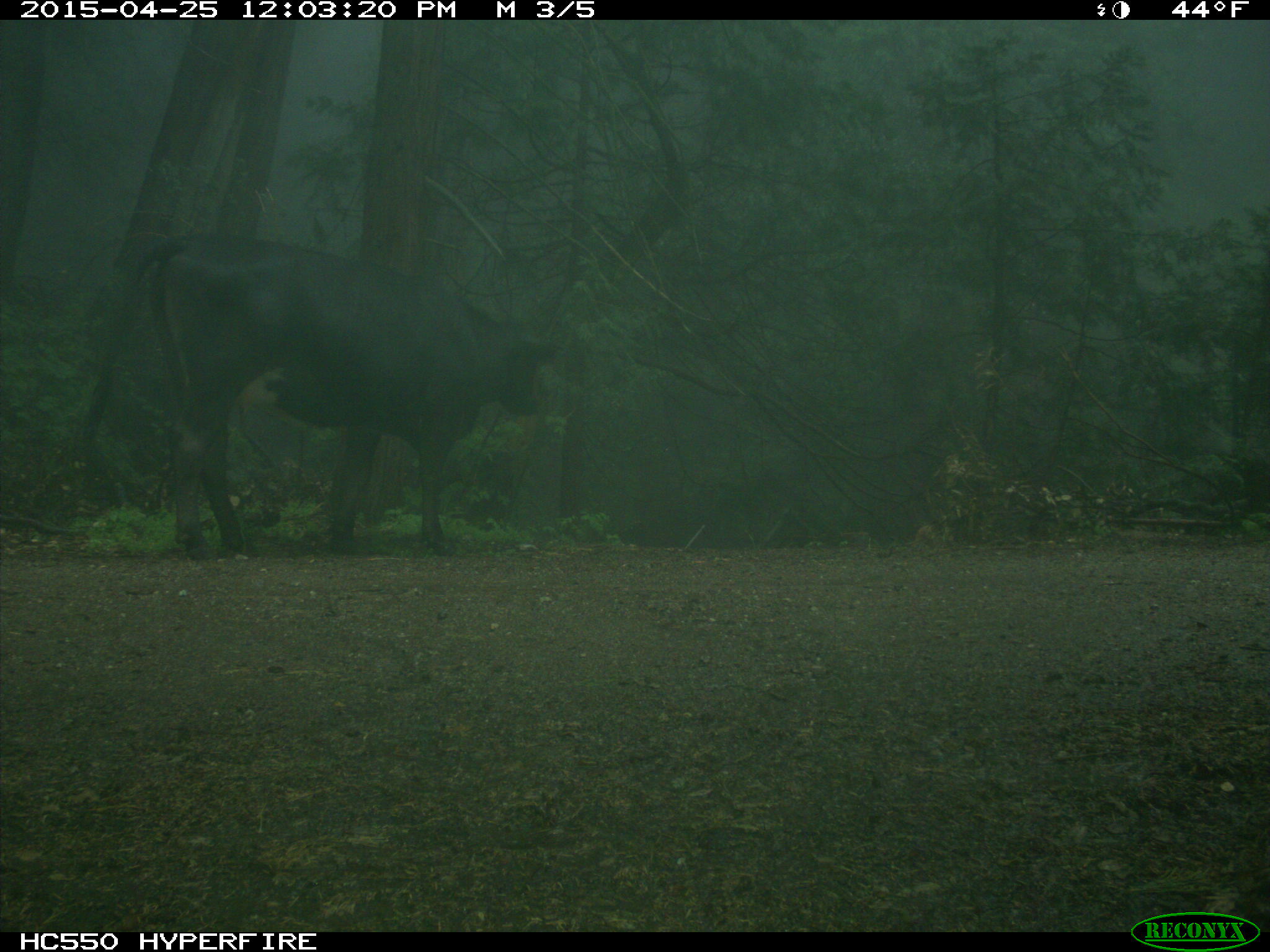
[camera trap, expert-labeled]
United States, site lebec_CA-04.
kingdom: Animalia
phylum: Chordata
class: Mammalia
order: Artiodactyla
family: Bovidae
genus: Bos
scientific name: Bos taurus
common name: domestic cow